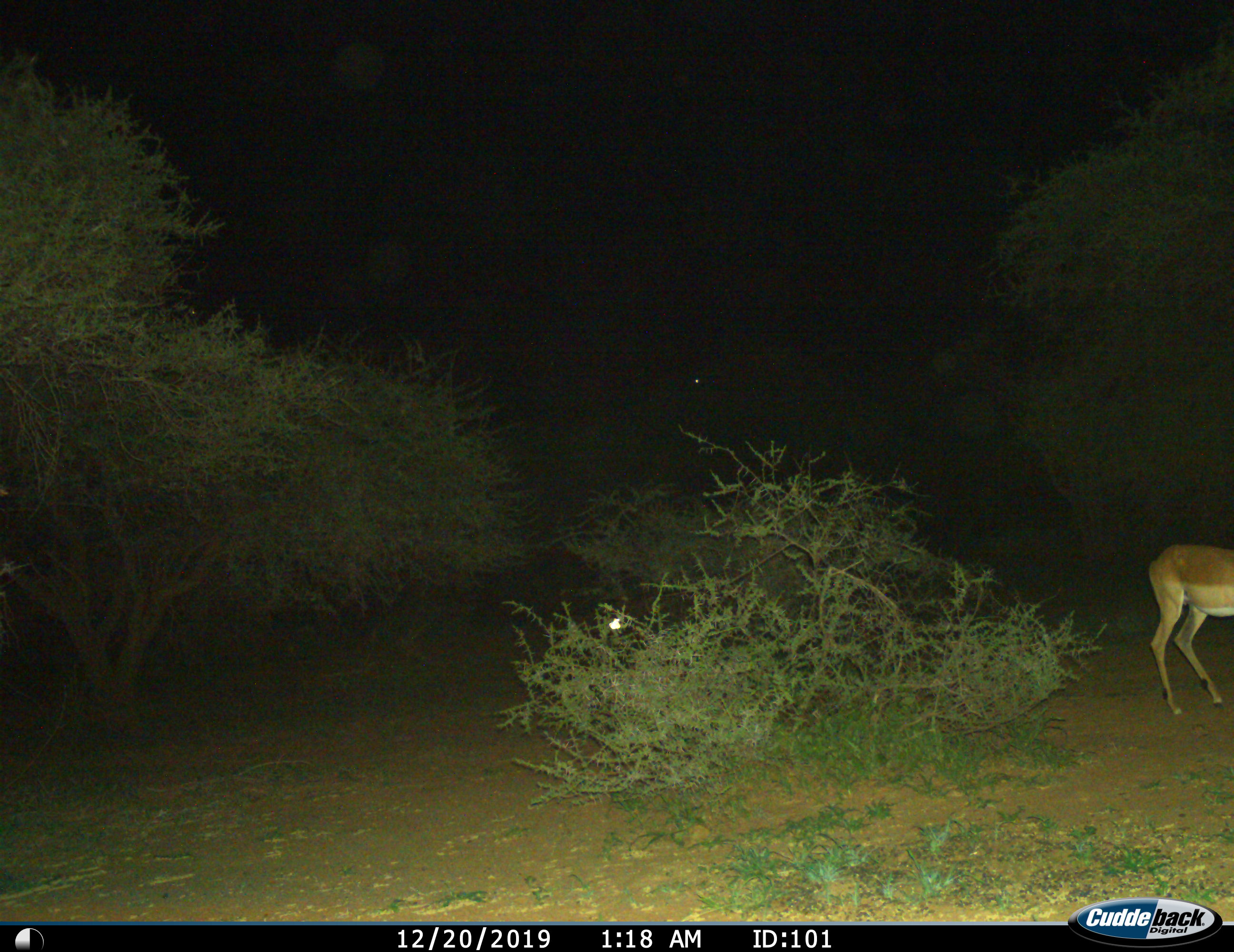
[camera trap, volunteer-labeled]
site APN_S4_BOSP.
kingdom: Animalia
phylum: Chordata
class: Mammalia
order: Artiodactyla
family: Bovidae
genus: Aepyceros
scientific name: Aepyceros melampus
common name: impala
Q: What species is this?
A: Impala (Aepyceros melampus).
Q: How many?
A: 1.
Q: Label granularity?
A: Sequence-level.